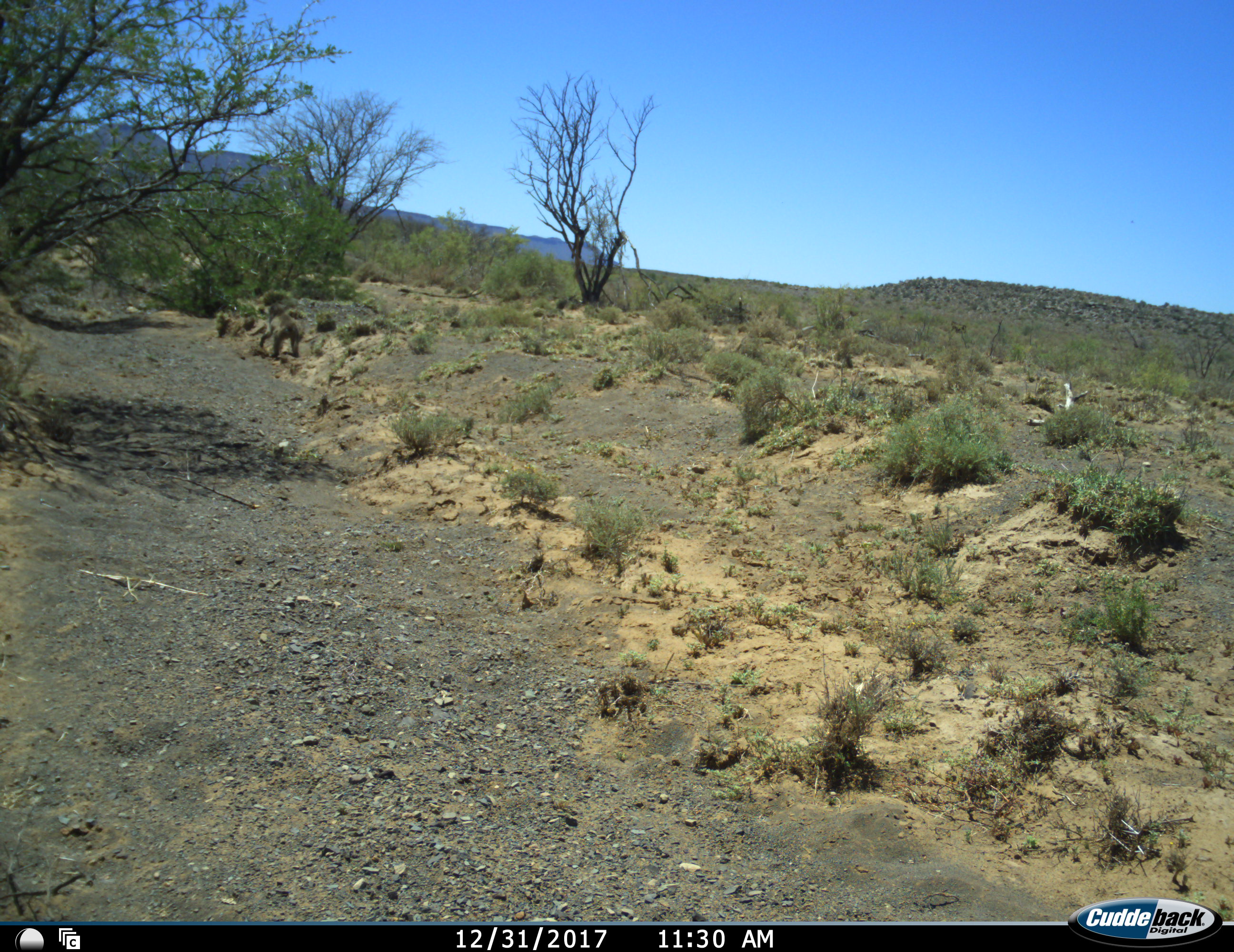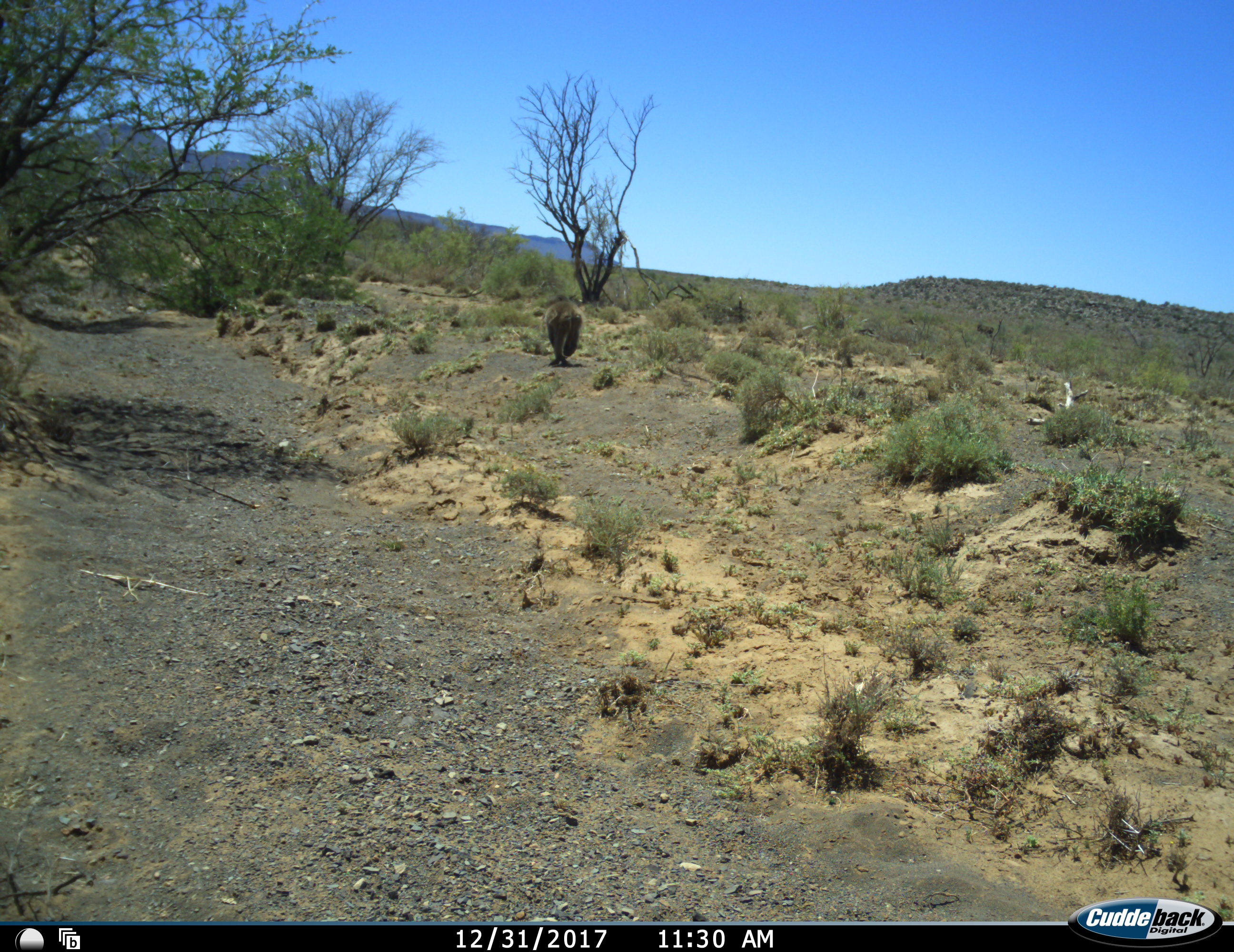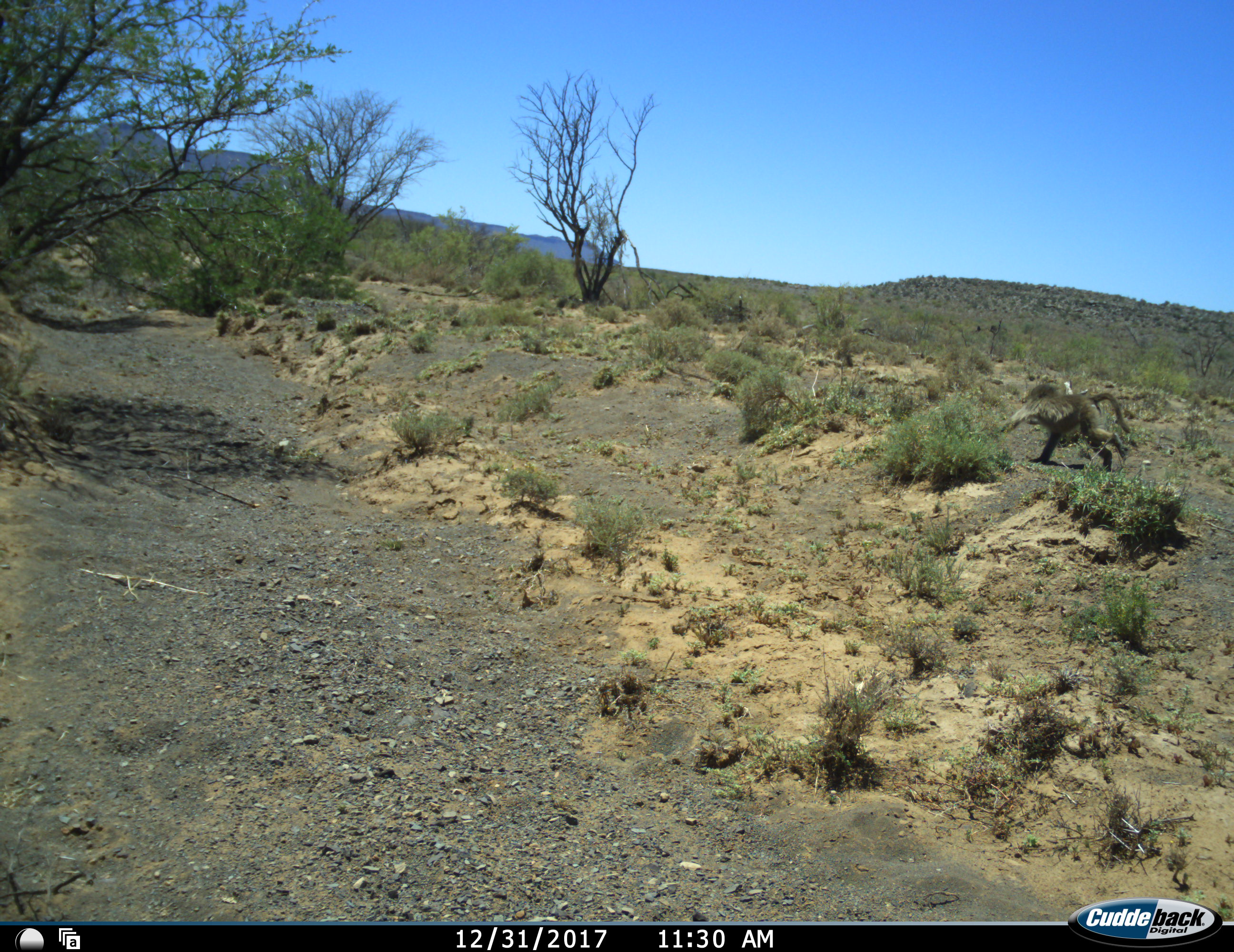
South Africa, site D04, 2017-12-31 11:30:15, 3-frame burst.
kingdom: Animalia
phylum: Chordata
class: Mammalia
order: Primates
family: Cercopithecidae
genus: Papio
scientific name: Papio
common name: baboon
Baboon (Papio), count 1. Behavior (volunteer vote fractions): standing 0%, resting 0%, moving 86%, interacting 14%. Young present (vote fraction): 0%. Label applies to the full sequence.